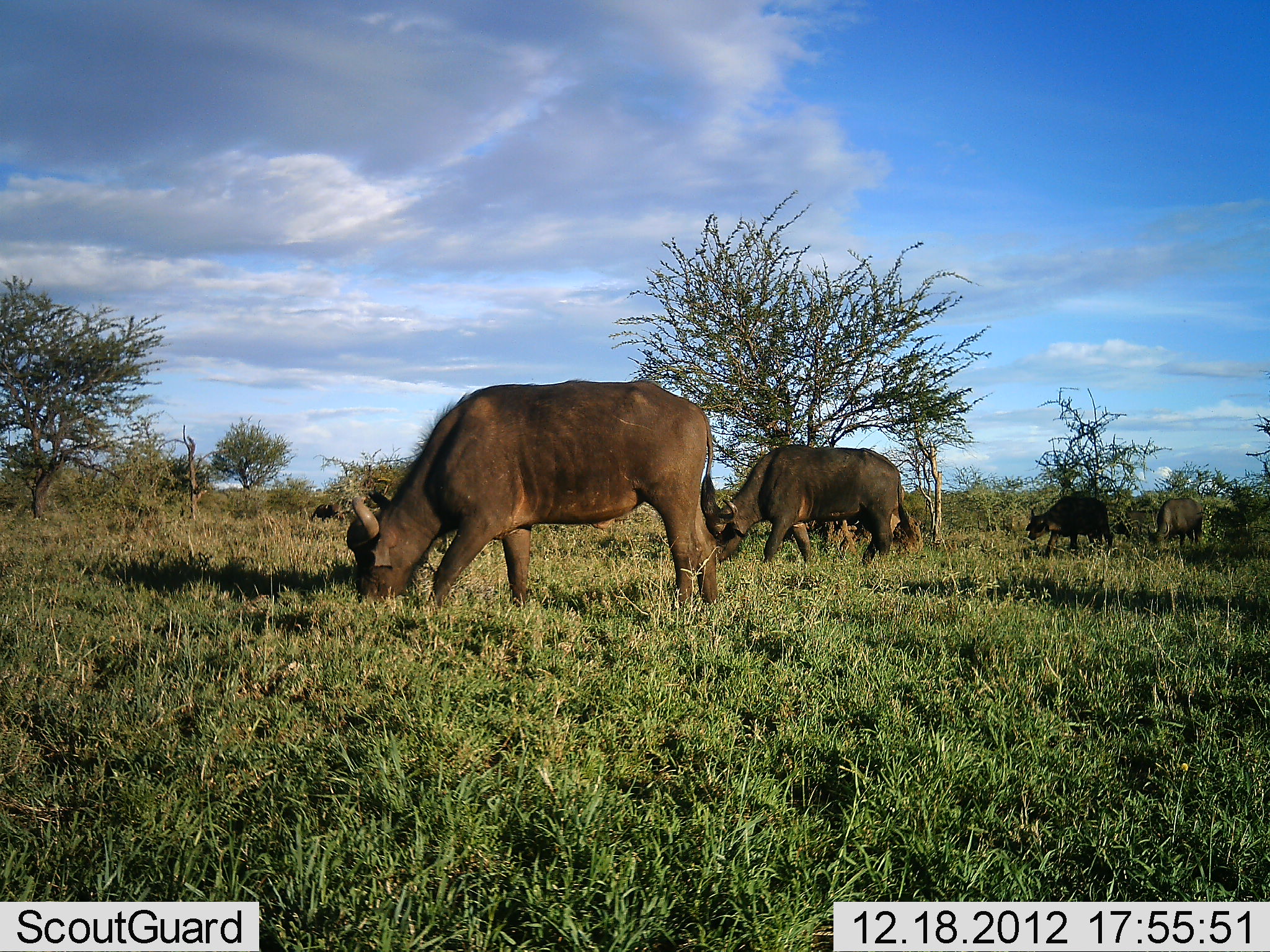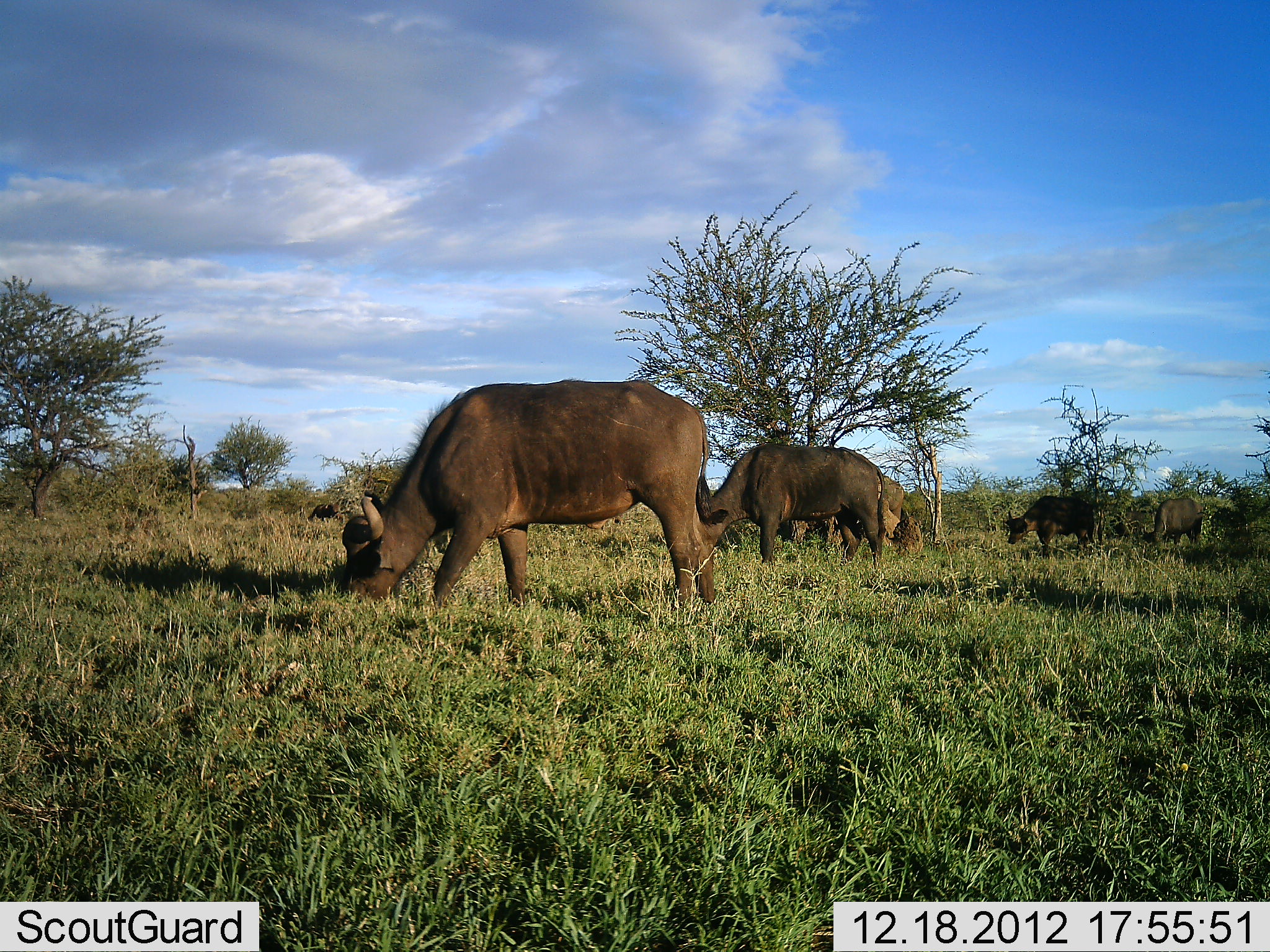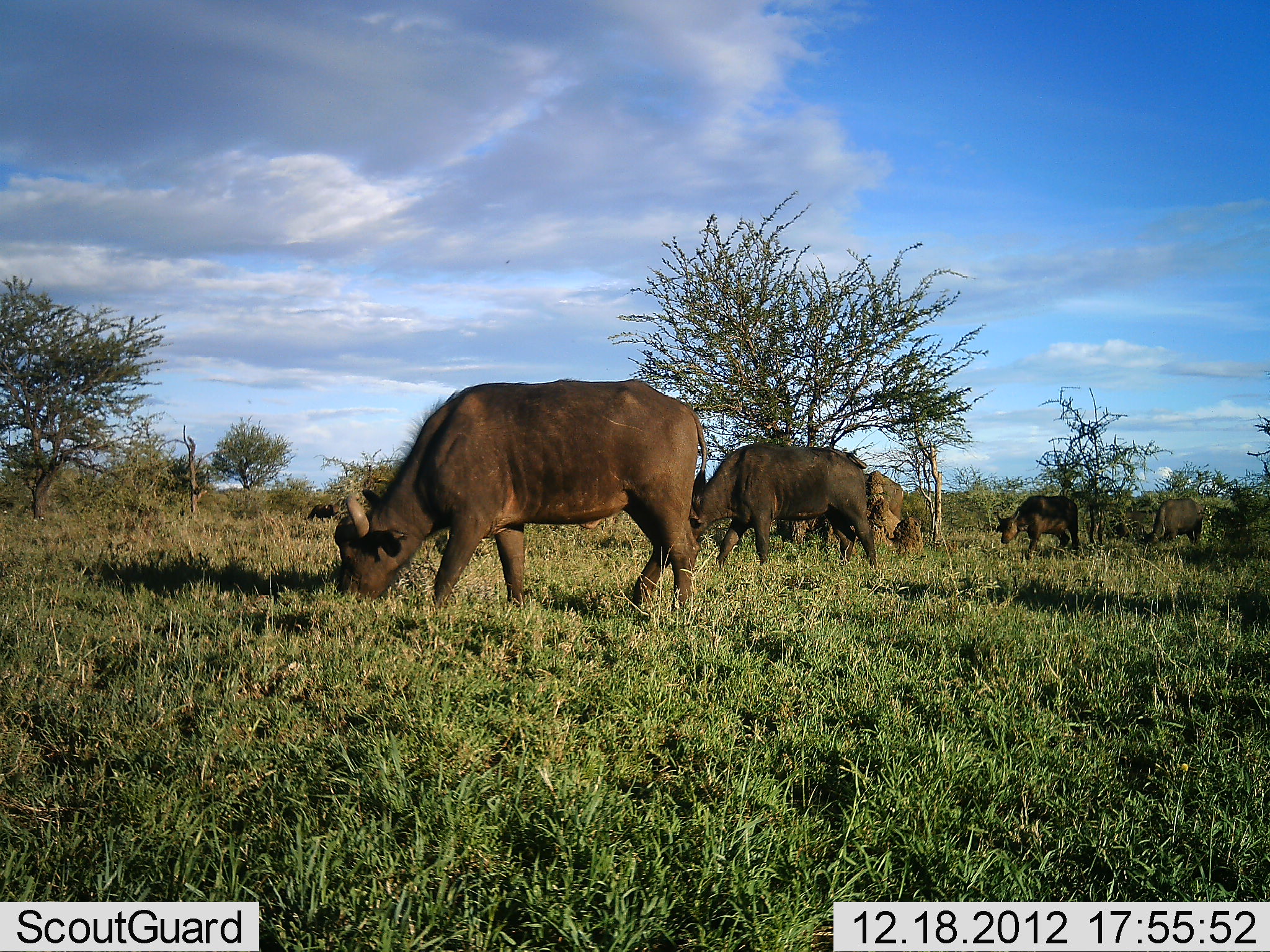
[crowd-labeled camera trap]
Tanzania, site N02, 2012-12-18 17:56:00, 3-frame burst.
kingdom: Animalia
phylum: Chordata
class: Mammalia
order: Artiodactyla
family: Bovidae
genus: Syncerus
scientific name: Syncerus caffer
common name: cape buffalo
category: buffalo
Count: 5.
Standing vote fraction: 28%.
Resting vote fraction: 0%.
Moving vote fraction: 33%.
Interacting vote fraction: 0%.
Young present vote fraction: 6%.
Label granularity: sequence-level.